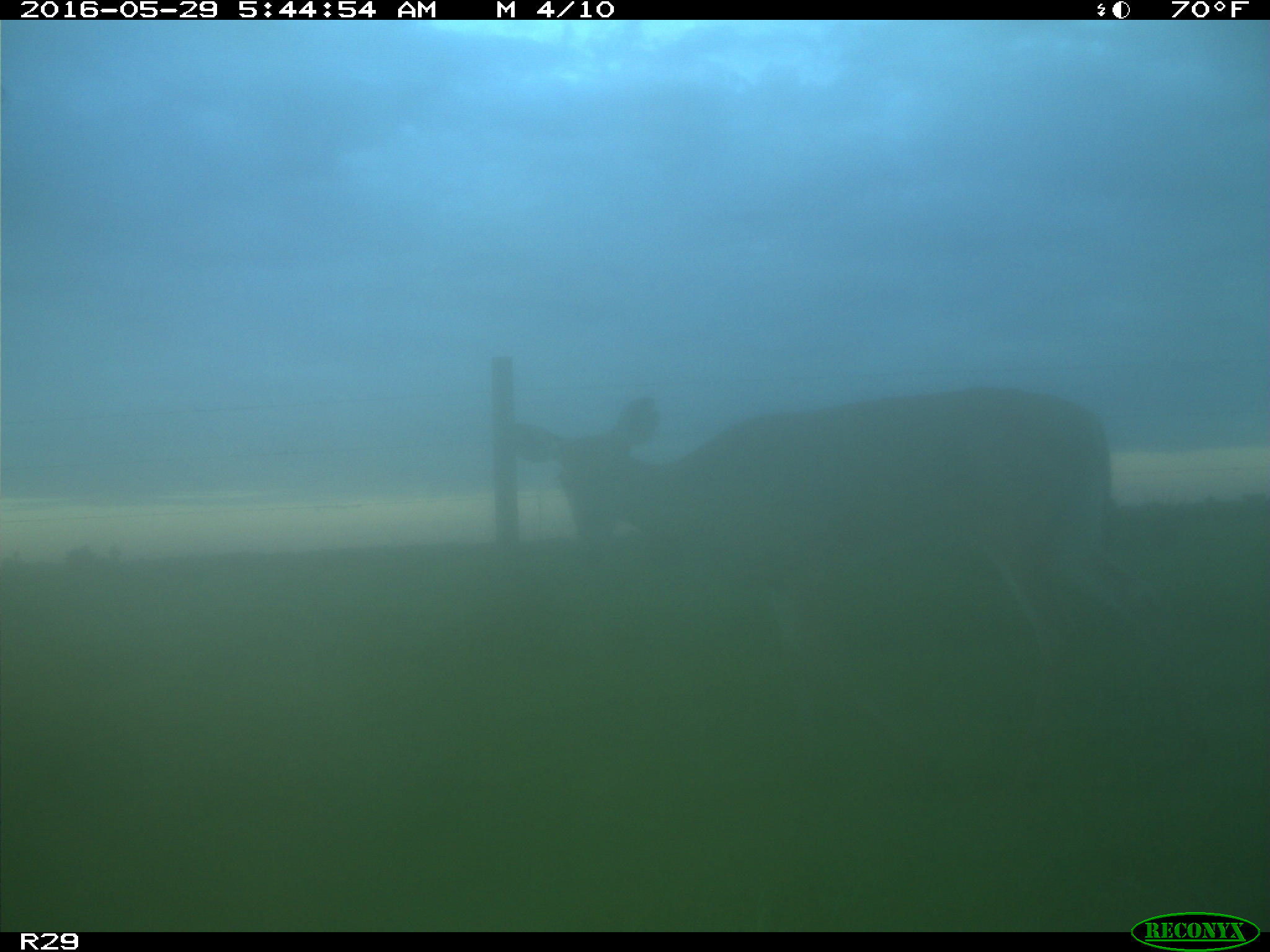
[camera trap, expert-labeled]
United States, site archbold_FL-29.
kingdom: Animalia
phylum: Chordata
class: Mammalia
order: Artiodactyla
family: Cervidae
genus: Odocoileus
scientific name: Odocoileus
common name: deer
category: unidentified deer